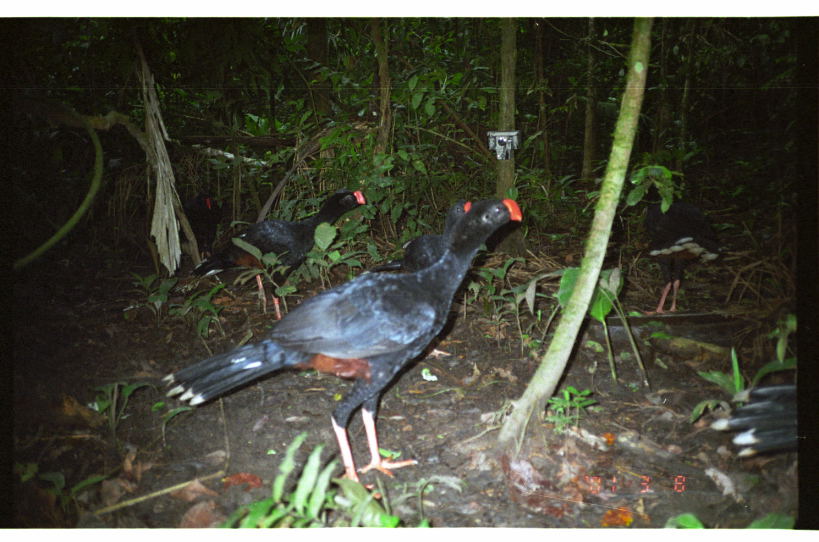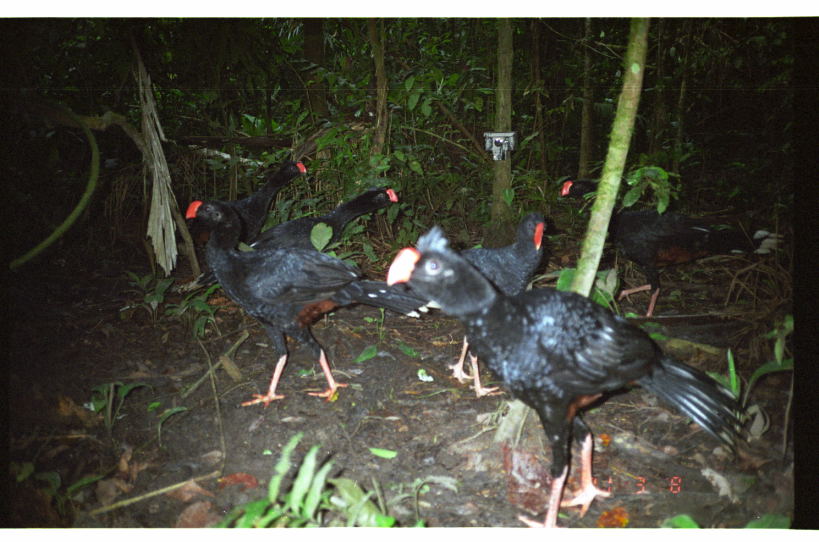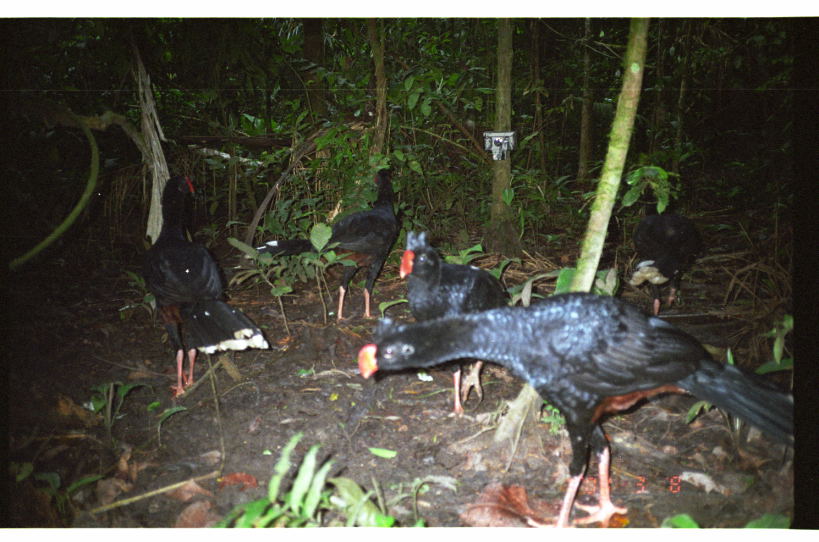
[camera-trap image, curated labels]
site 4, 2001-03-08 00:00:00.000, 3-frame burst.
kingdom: Animalia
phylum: Chordata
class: Aves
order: Galliformes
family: Cracidae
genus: Mitu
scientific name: Mitu tuberosum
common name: razor-billed curassow